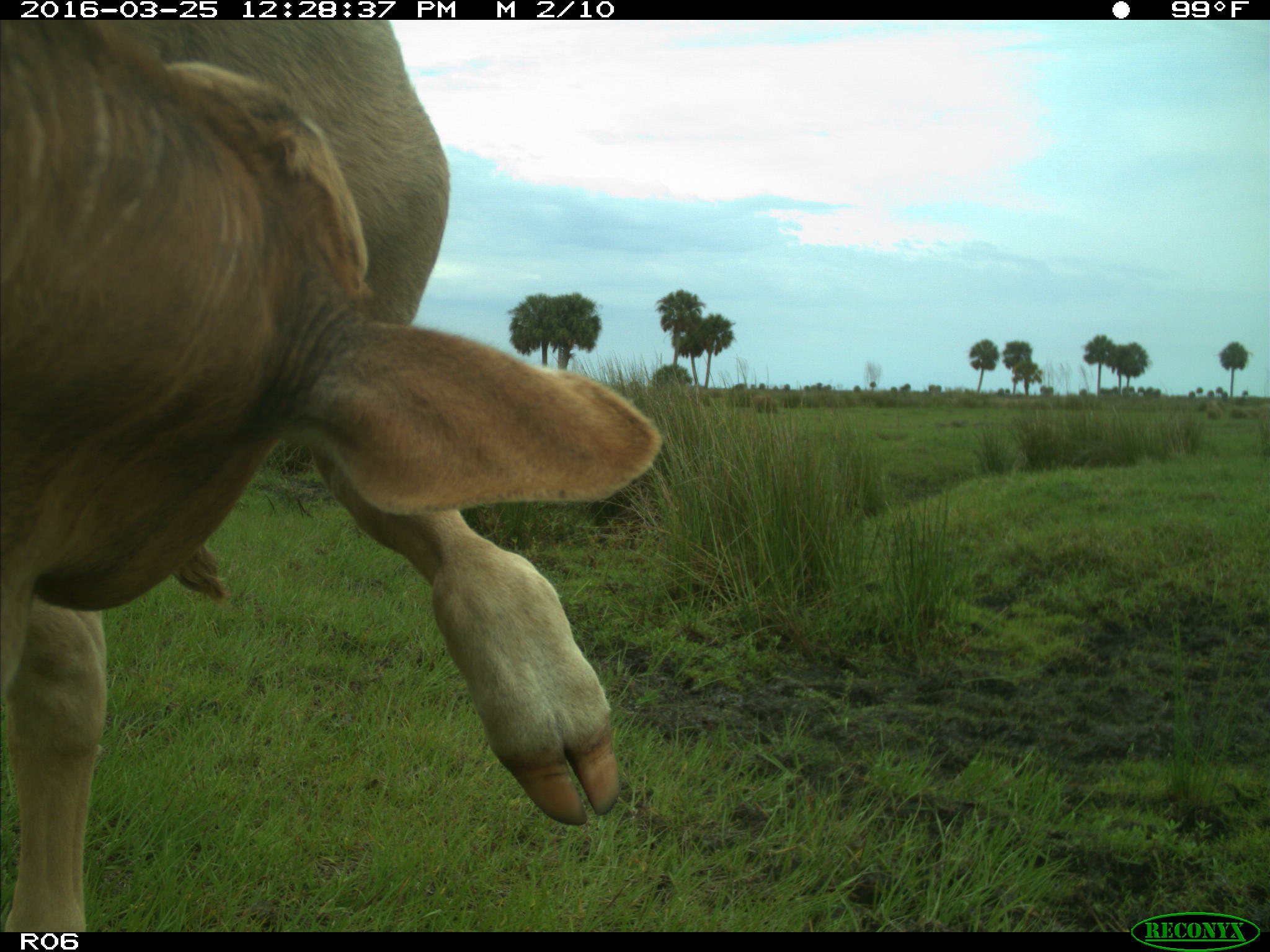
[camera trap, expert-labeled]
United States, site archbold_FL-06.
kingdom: Animalia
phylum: Chordata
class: Mammalia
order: Artiodactyla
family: Bovidae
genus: Bos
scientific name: Bos taurus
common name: domestic cow